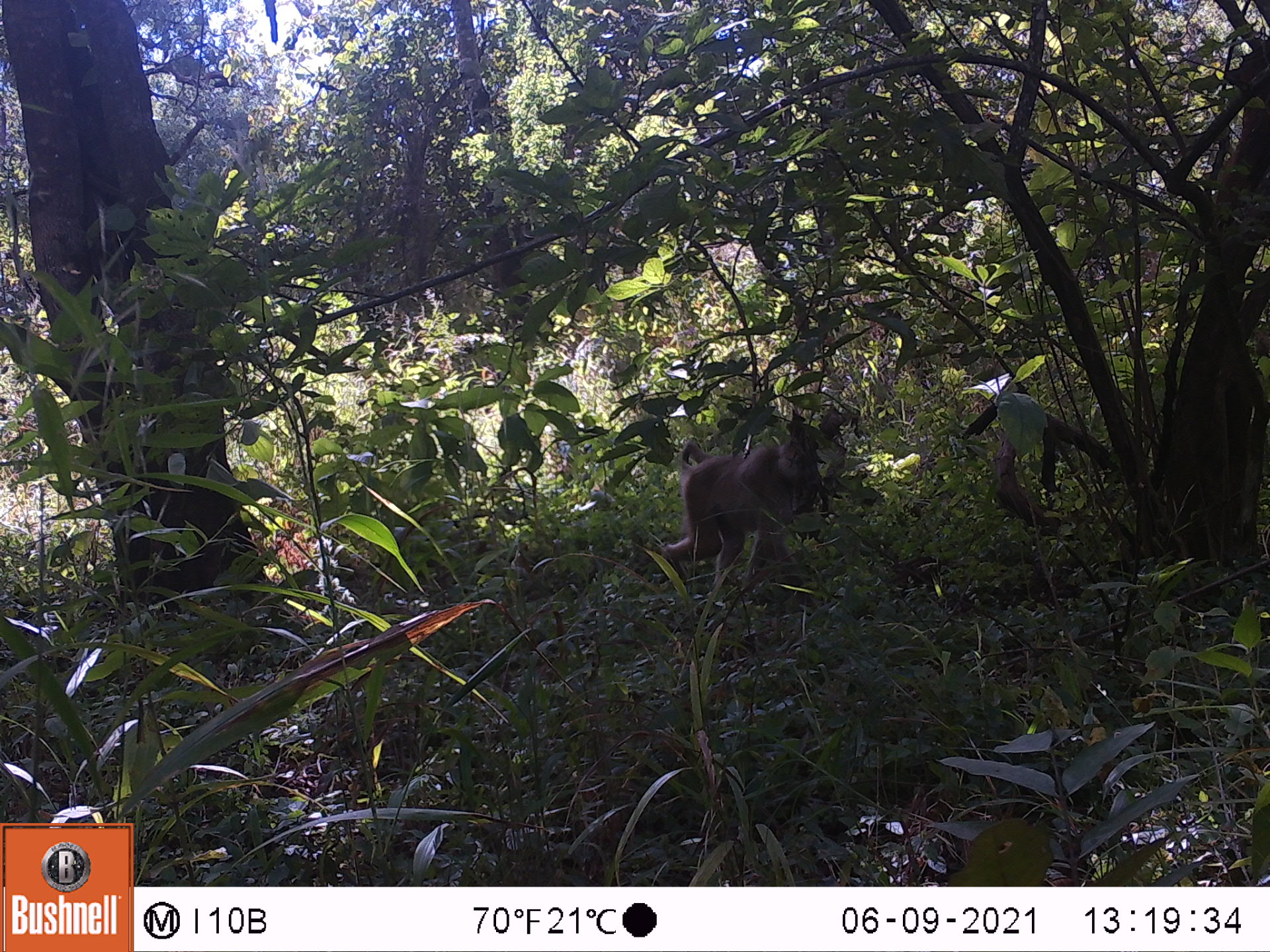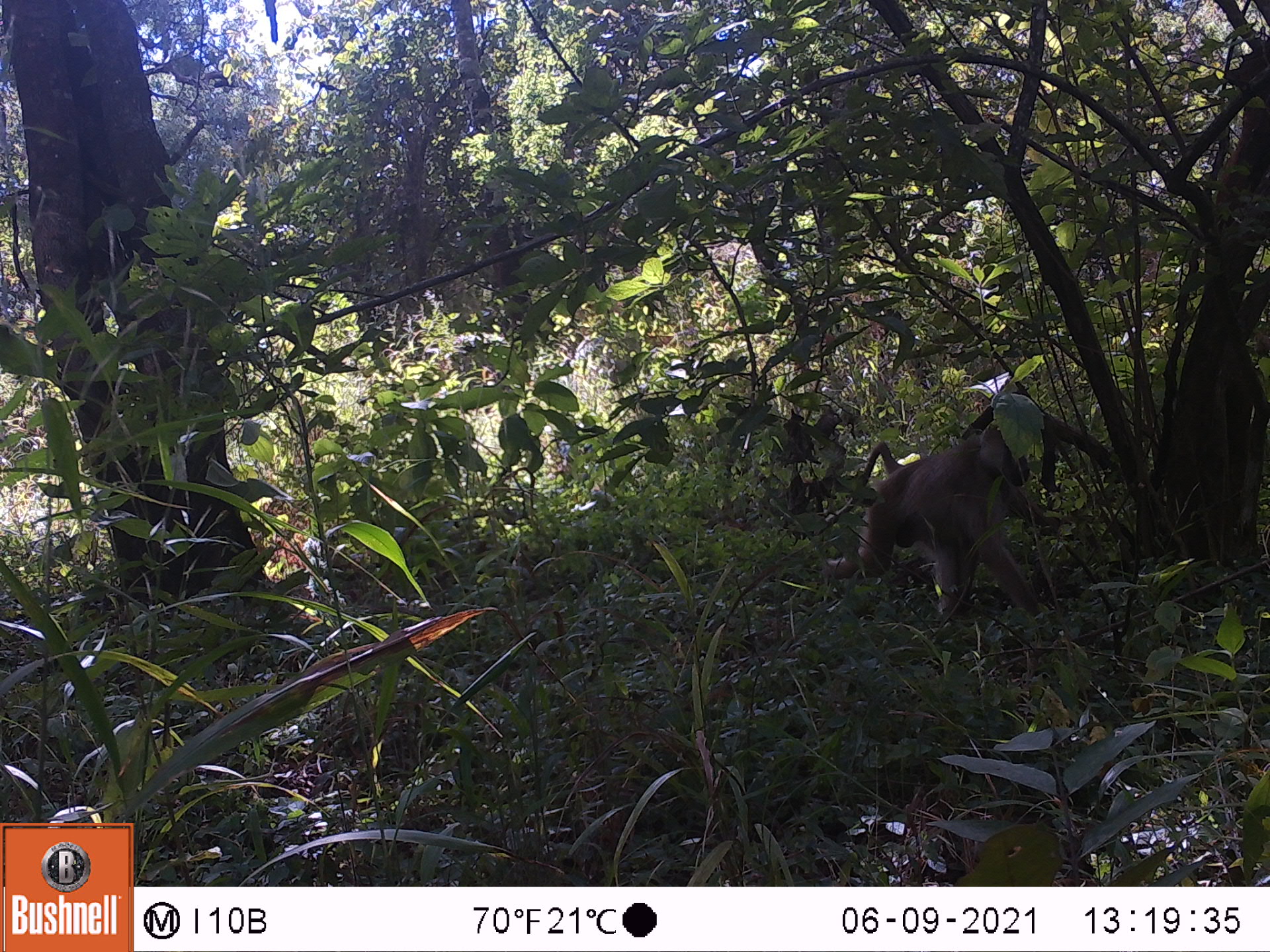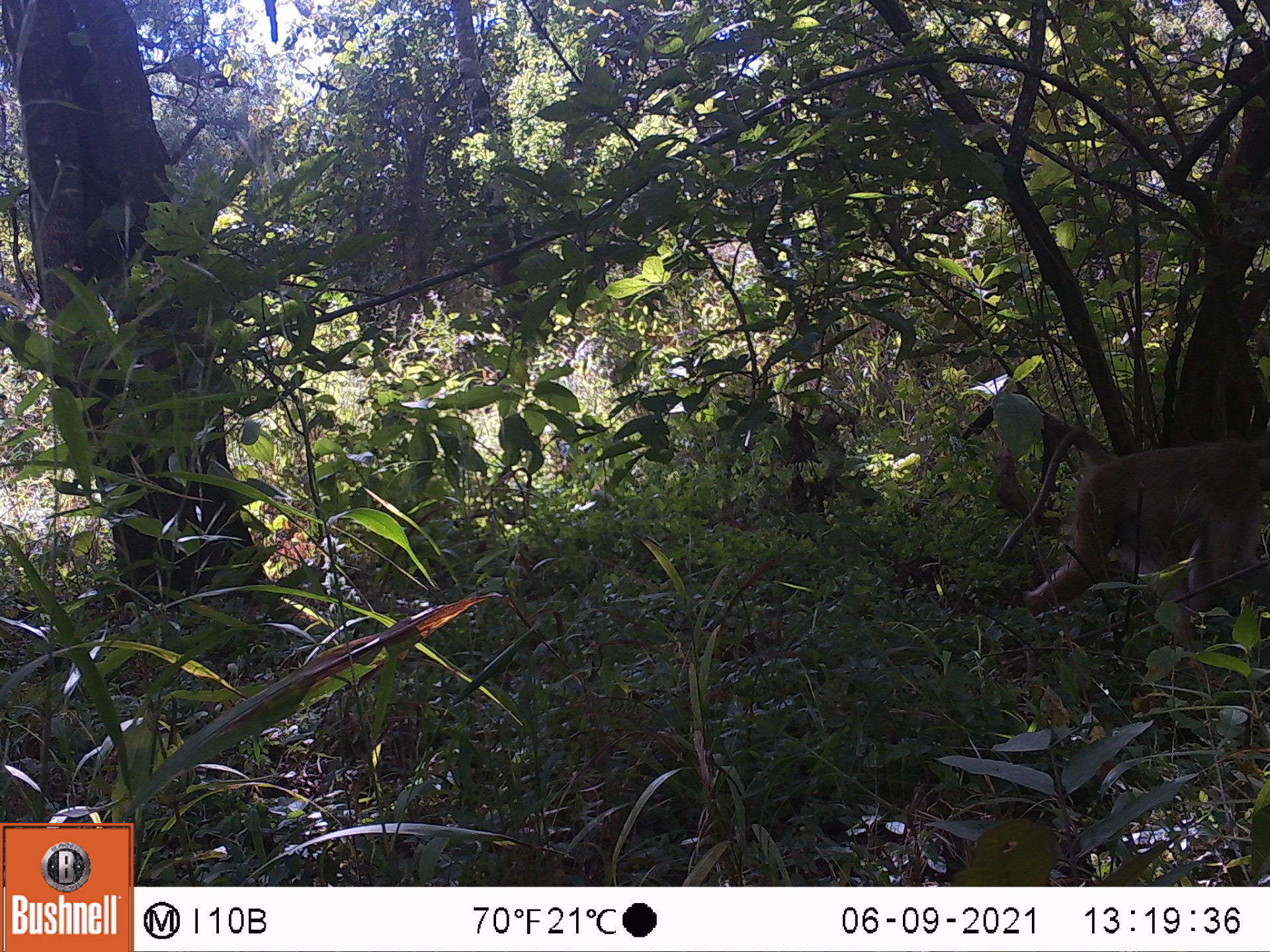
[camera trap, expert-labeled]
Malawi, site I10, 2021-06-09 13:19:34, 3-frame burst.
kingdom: Animalia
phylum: Chordata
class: Mammalia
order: Primates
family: Cercopithecidae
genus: Papio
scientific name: Papio cynocephalus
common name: yellow baboon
Yellow baboon (Papio cynocephalus), count 1.